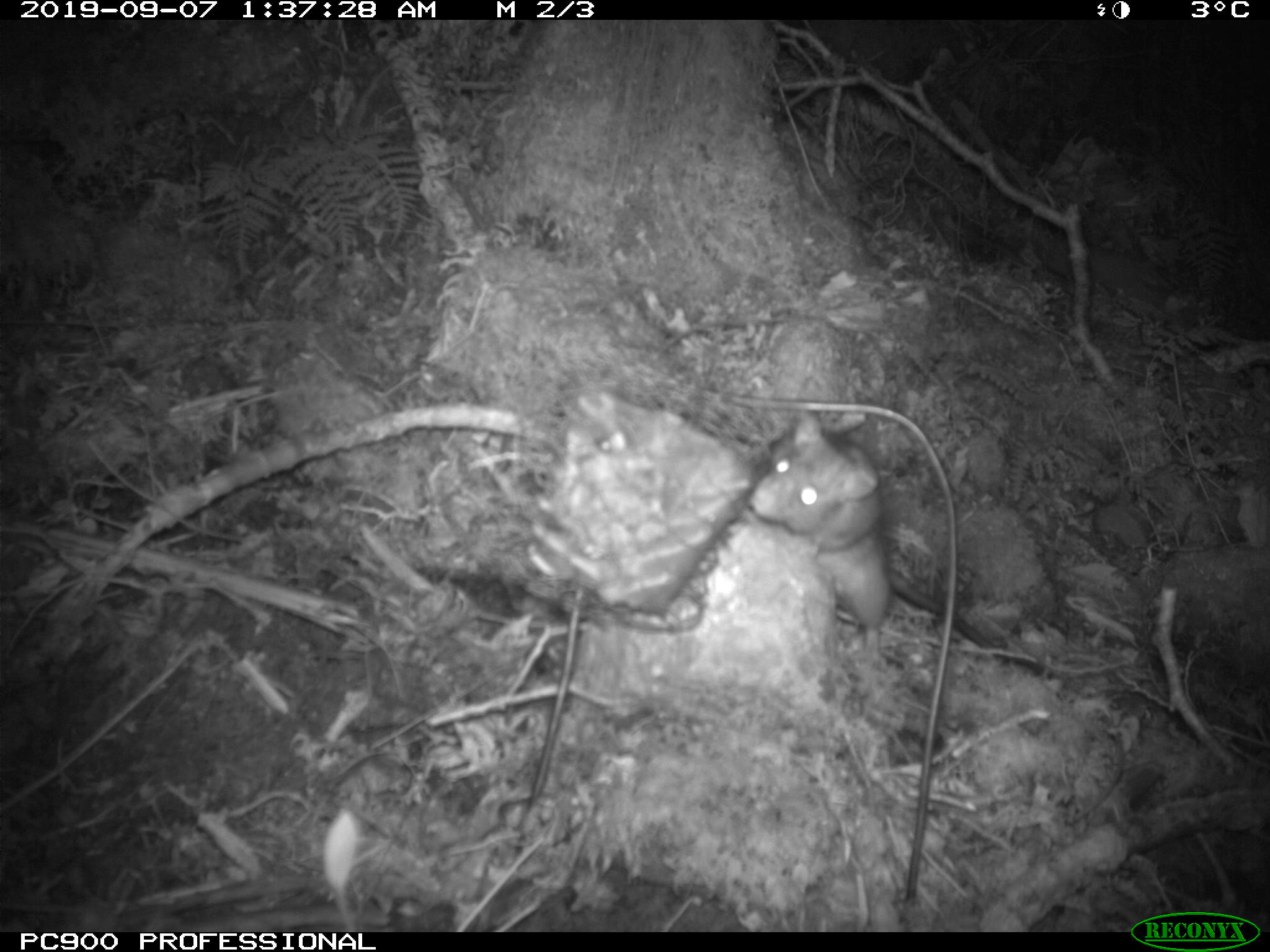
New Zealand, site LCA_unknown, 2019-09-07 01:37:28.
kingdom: Animalia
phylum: Chordata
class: Mammalia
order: Rodentia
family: Muridae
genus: Rattus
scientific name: Rattus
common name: rat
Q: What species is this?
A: Rat (Rattus).